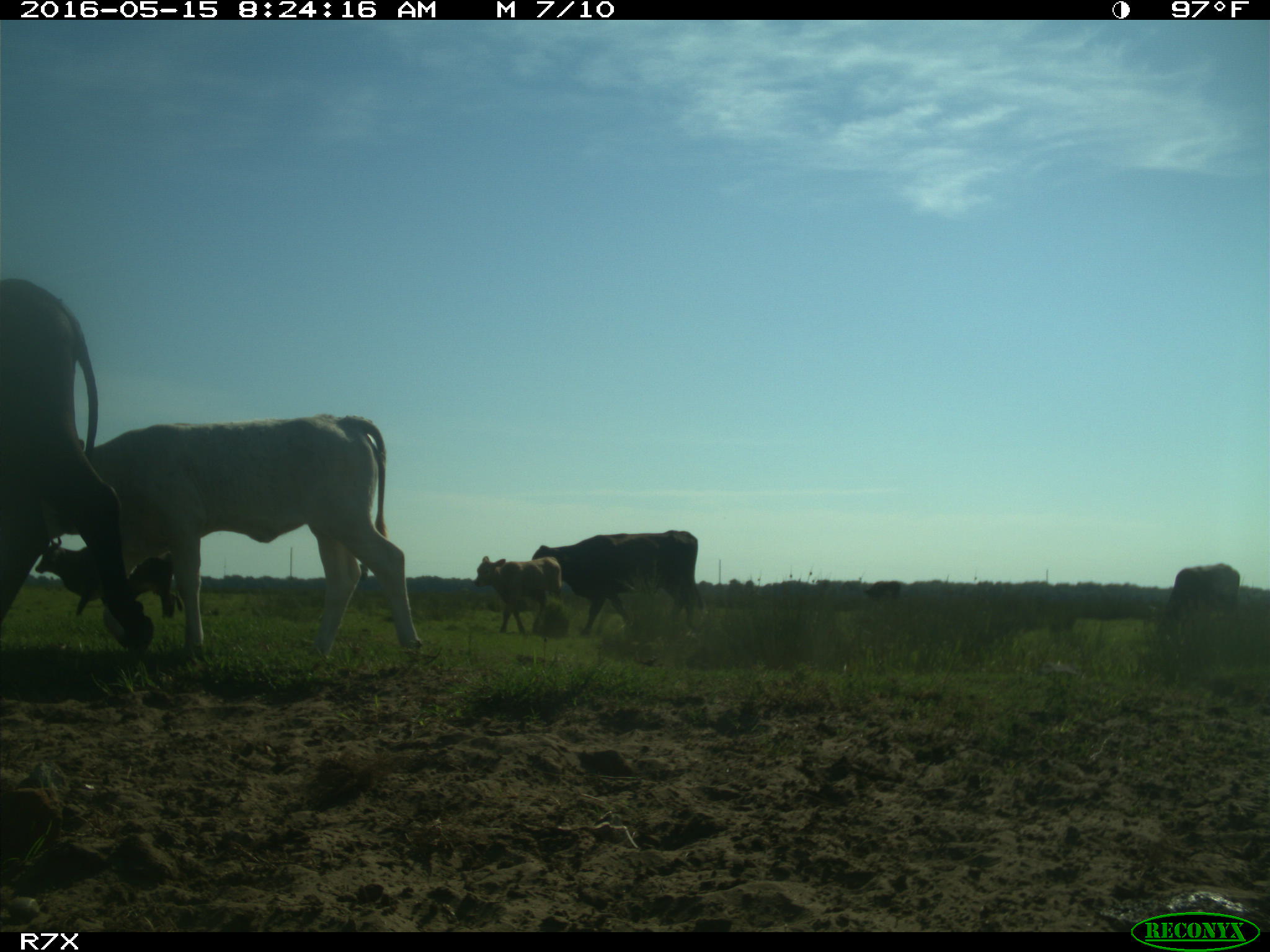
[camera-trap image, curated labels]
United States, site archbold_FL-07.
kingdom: Animalia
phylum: Chordata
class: Mammalia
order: Artiodactyla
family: Bovidae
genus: Bos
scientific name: Bos taurus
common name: domestic cow